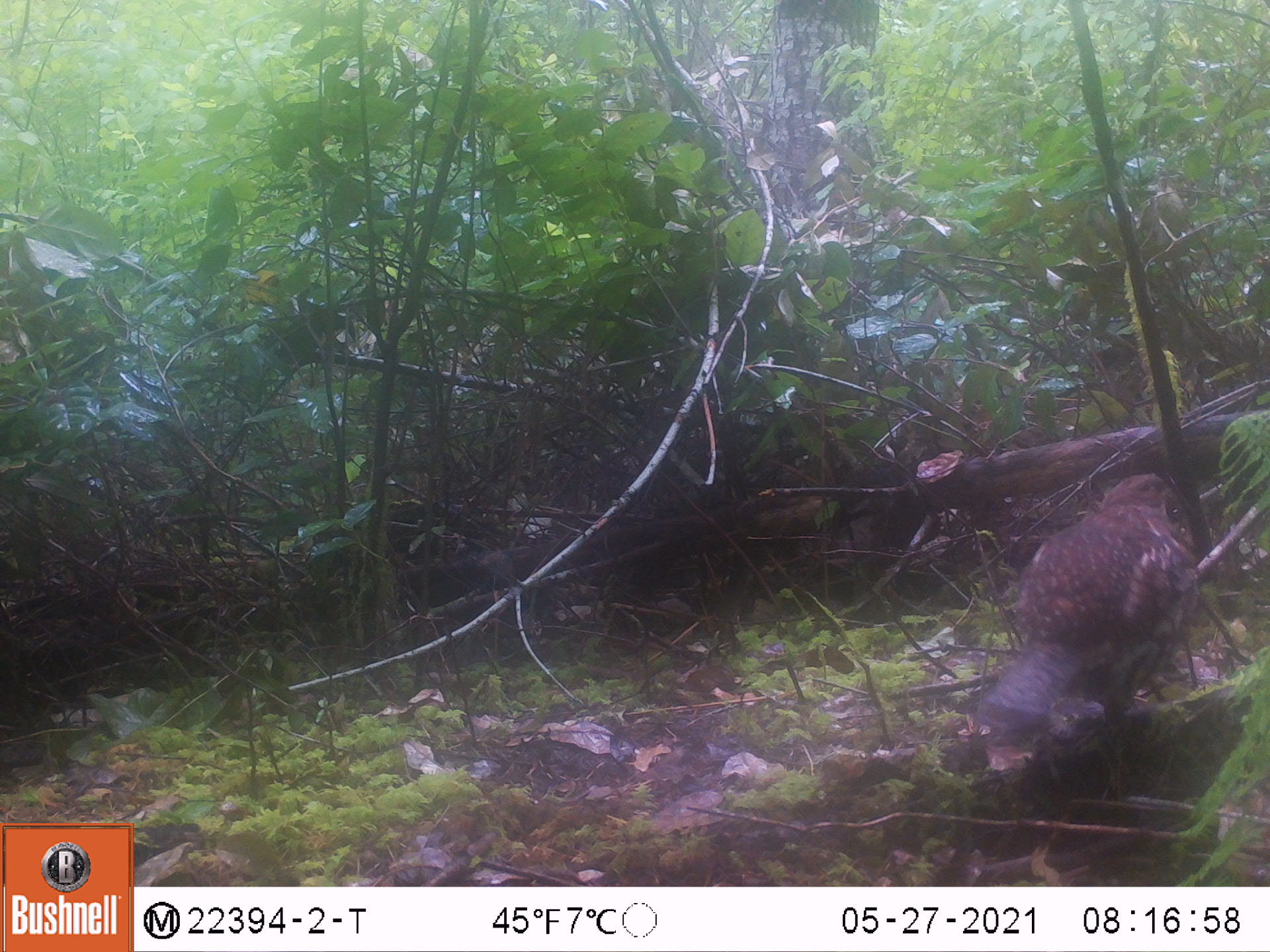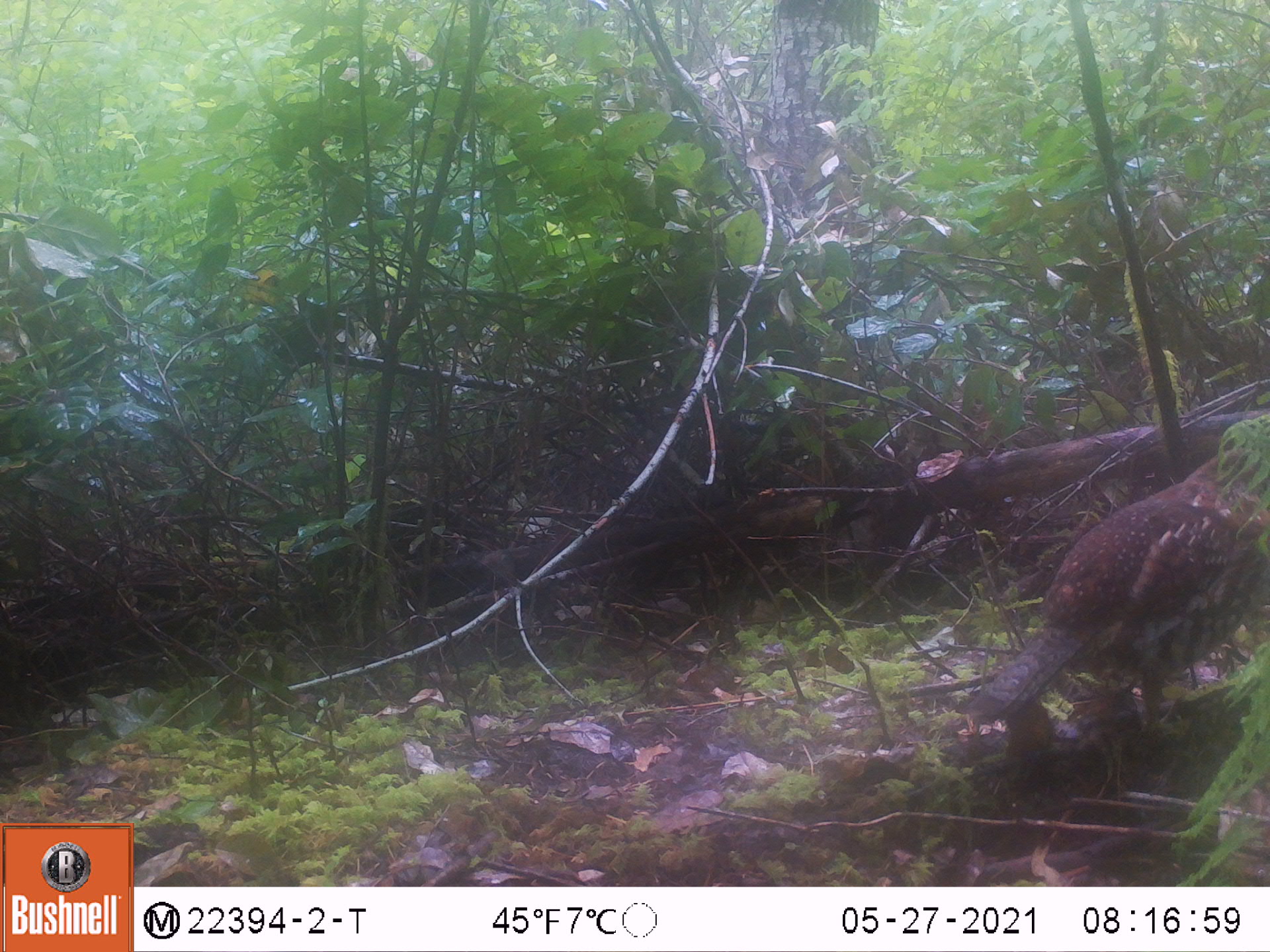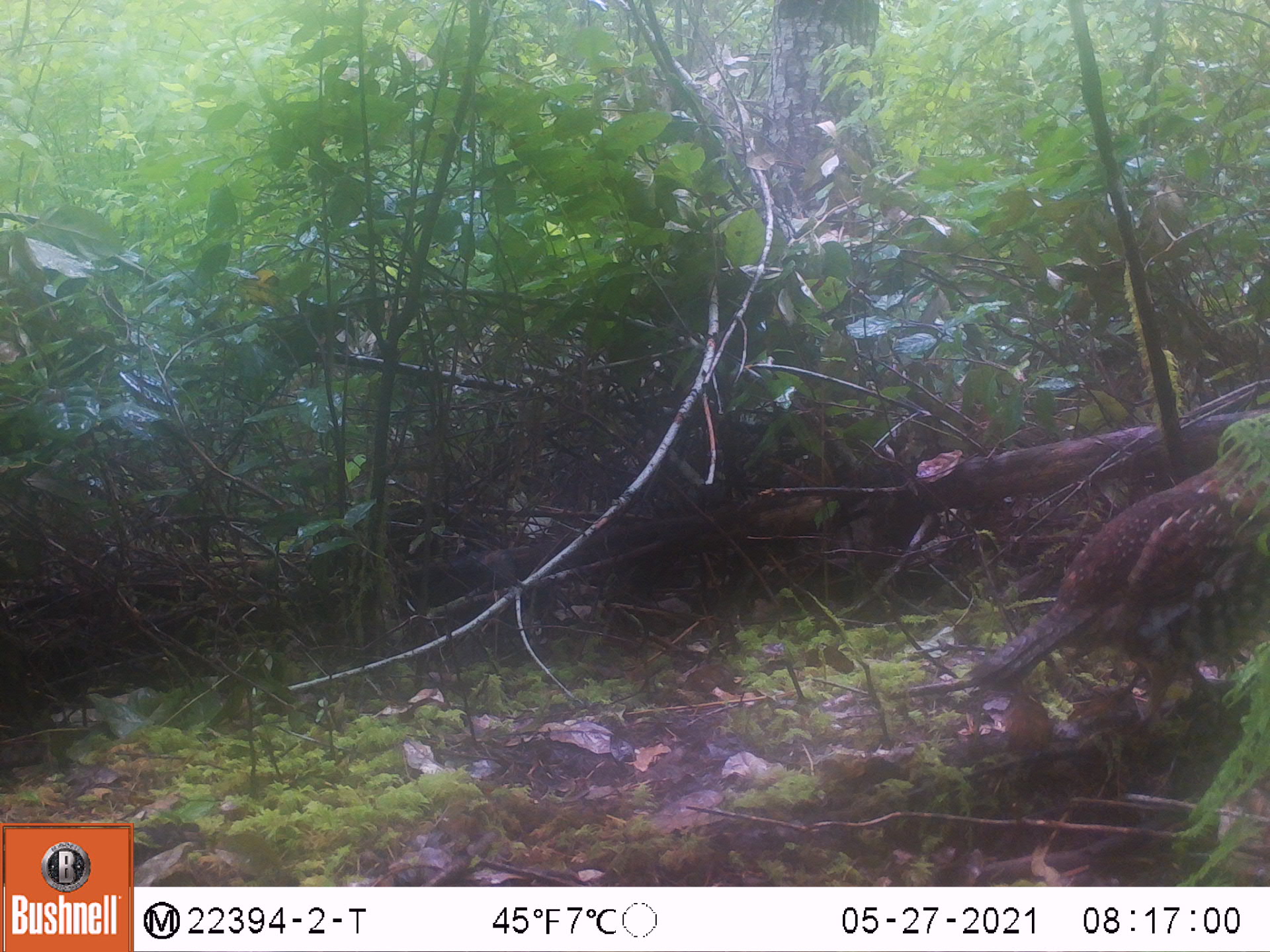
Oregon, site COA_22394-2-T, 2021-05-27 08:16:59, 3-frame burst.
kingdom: Animalia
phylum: Chordata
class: Aves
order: Galliformes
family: Phasianidae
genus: Bonasa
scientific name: Bonasa umbellus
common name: ruffed grouse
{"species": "ruffed grouse (Bonasa umbellus)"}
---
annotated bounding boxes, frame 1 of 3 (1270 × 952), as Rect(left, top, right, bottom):
ruffed grouse: Rect(948, 453, 1231, 756)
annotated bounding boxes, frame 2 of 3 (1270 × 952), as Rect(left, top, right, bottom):
ruffed grouse: Rect(933, 432, 1267, 778)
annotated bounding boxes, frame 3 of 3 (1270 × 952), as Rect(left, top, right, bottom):
ruffed grouse: Rect(936, 406, 1269, 760)